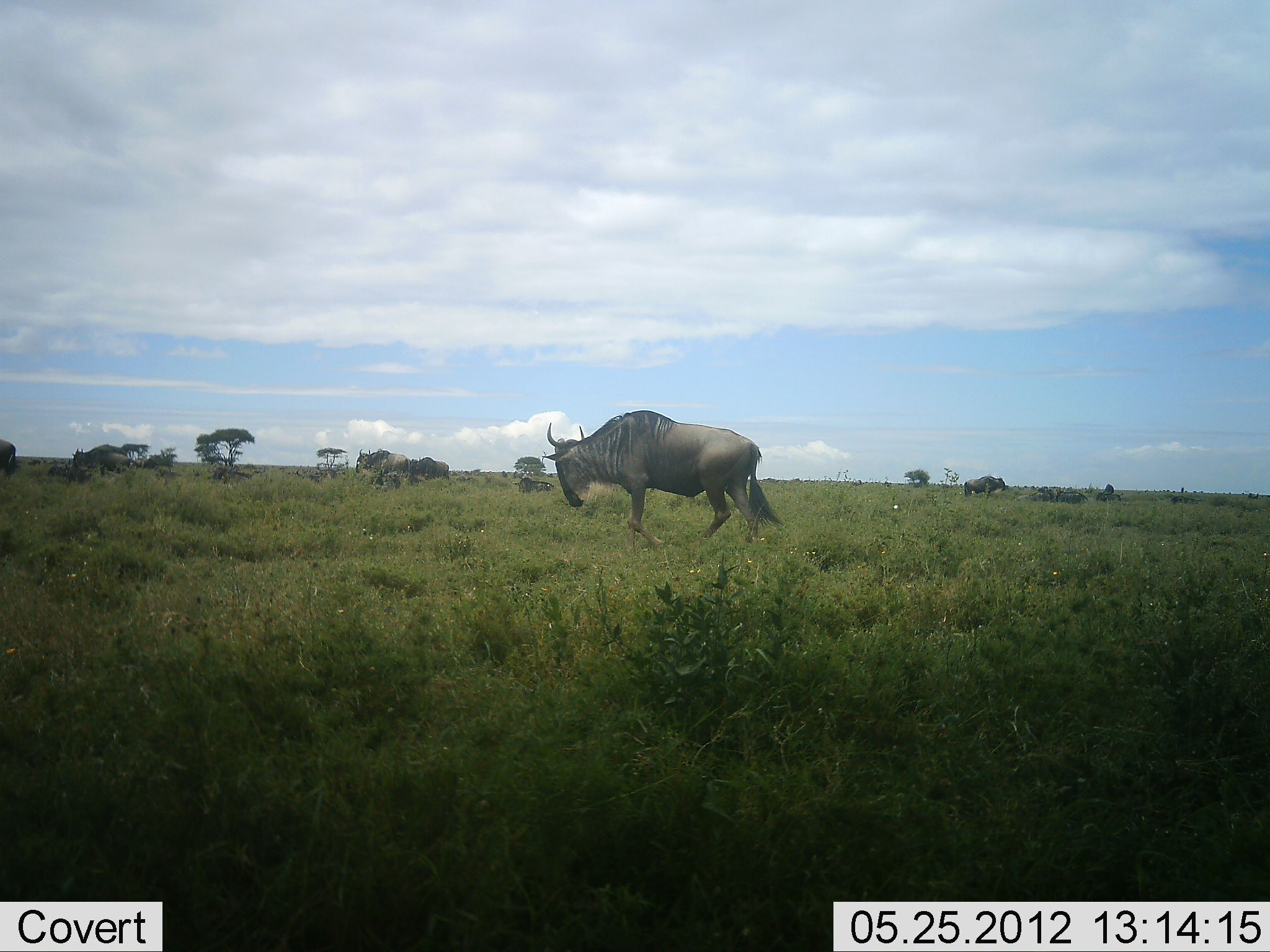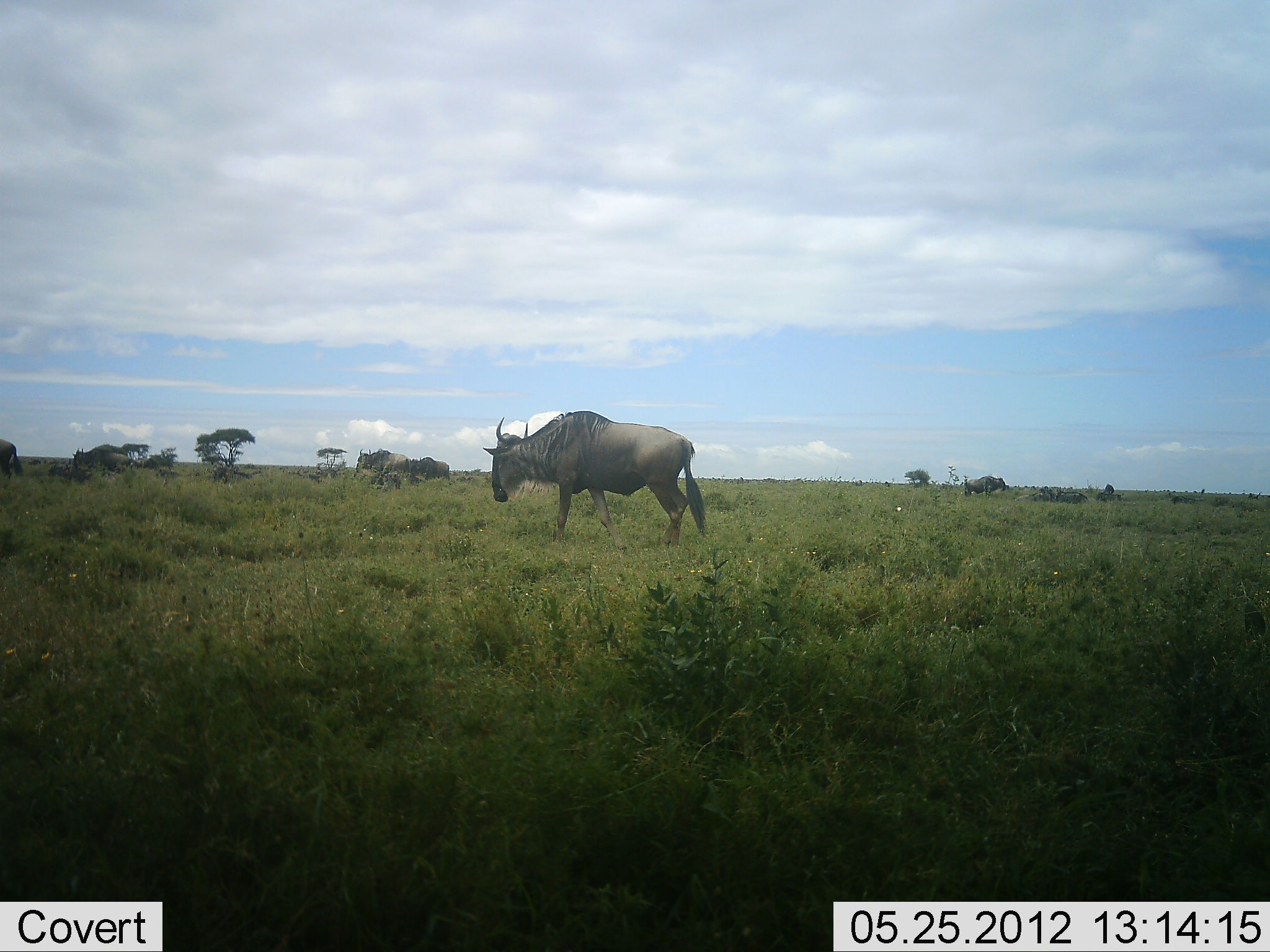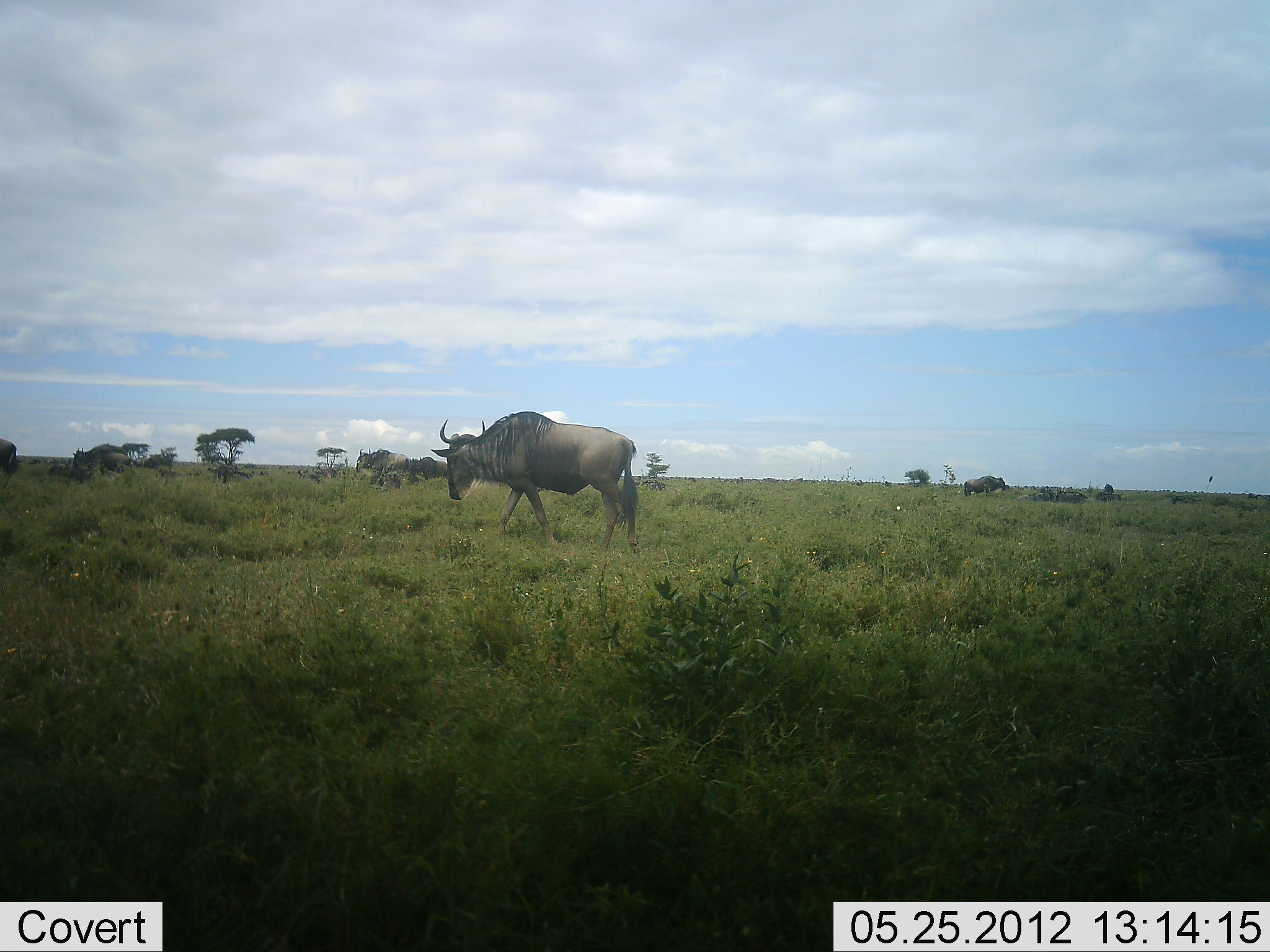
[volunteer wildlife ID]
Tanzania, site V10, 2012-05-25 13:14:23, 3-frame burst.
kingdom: Animalia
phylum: Chordata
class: Mammalia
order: Artiodactyla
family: Bovidae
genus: Connochaetes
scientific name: Connochaetes taurinus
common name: blue wildebeest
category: wildebeest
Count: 10.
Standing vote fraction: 50%.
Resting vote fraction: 10%.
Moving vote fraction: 70%.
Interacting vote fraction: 10%.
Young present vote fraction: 0%.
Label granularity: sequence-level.